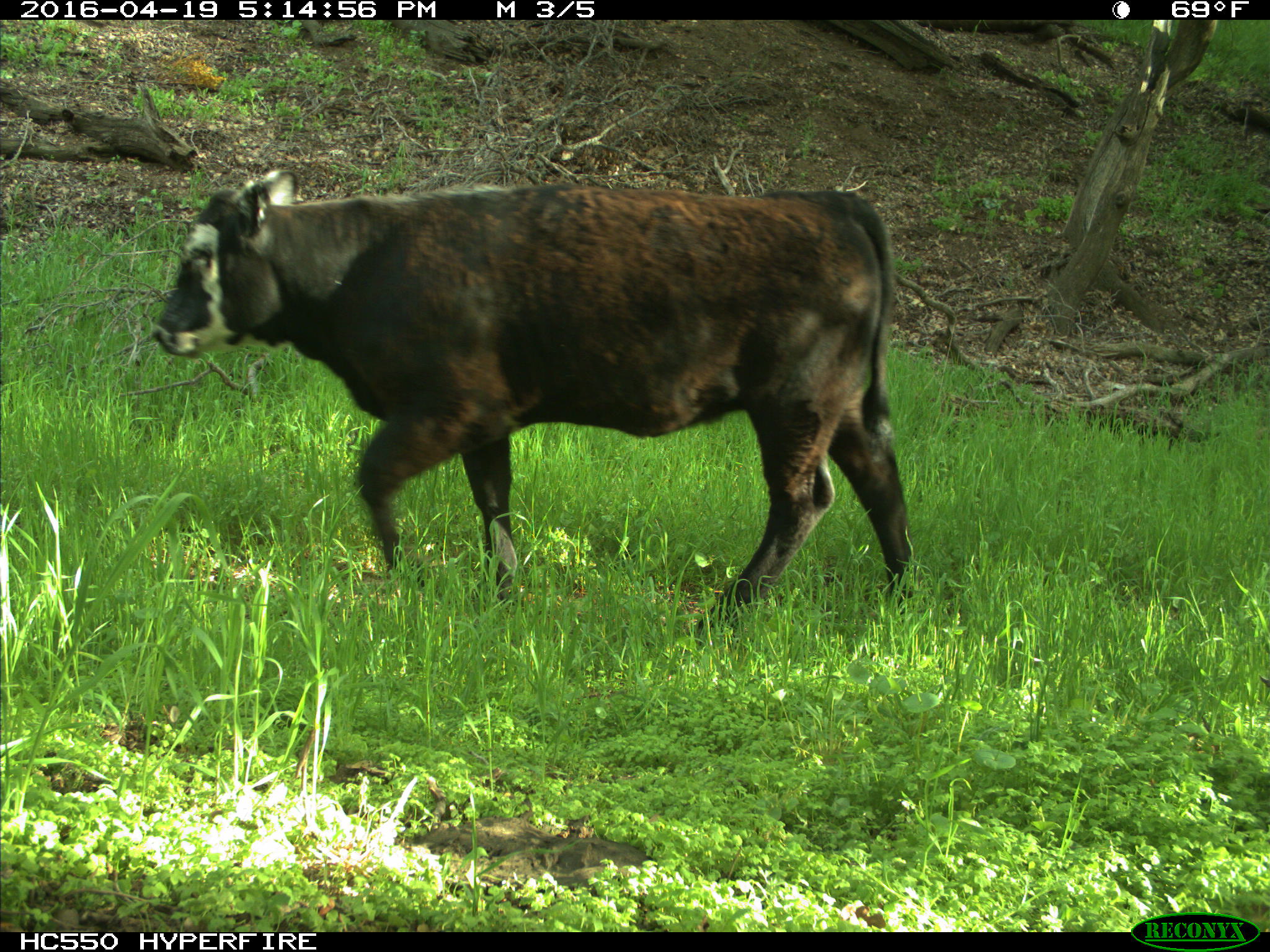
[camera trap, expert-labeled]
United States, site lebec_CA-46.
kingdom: Animalia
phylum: Chordata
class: Mammalia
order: Artiodactyla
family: Bovidae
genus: Bos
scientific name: Bos taurus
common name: domestic cow